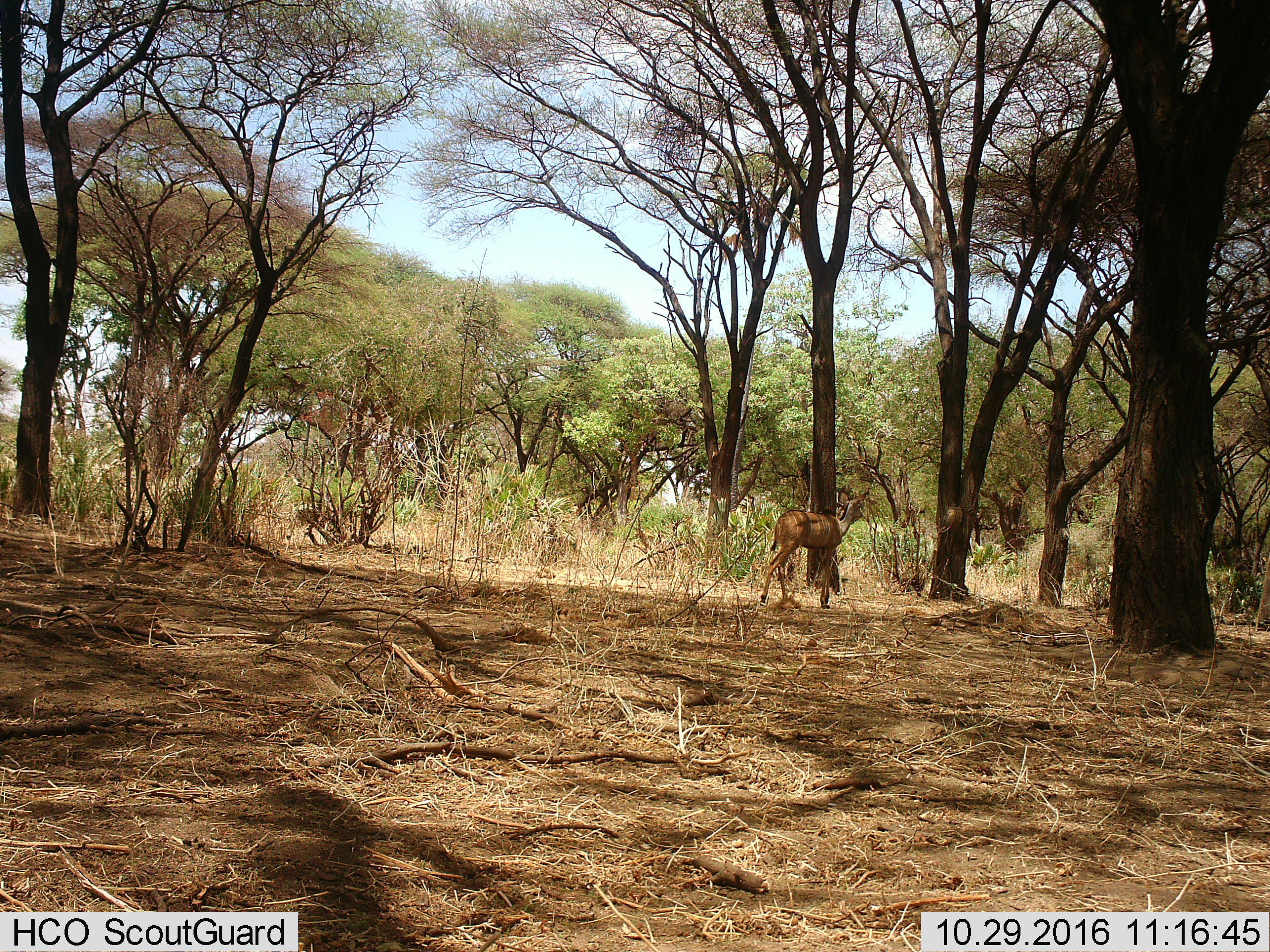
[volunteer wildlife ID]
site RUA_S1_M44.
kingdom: Animalia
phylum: Chordata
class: Mammalia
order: Artiodactyla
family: Bovidae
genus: Tragelaphus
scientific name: Tragelaphus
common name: kudu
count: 1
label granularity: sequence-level